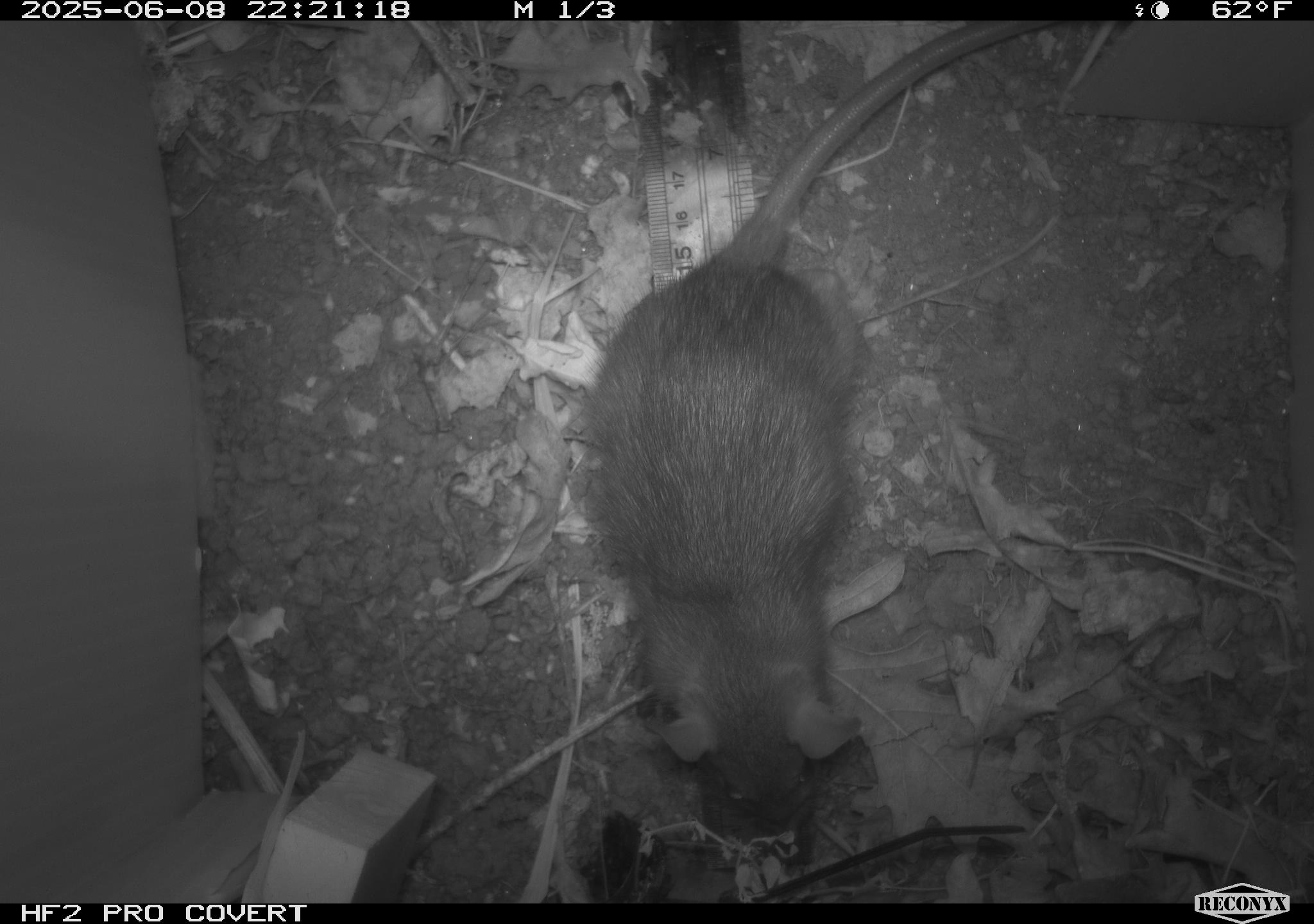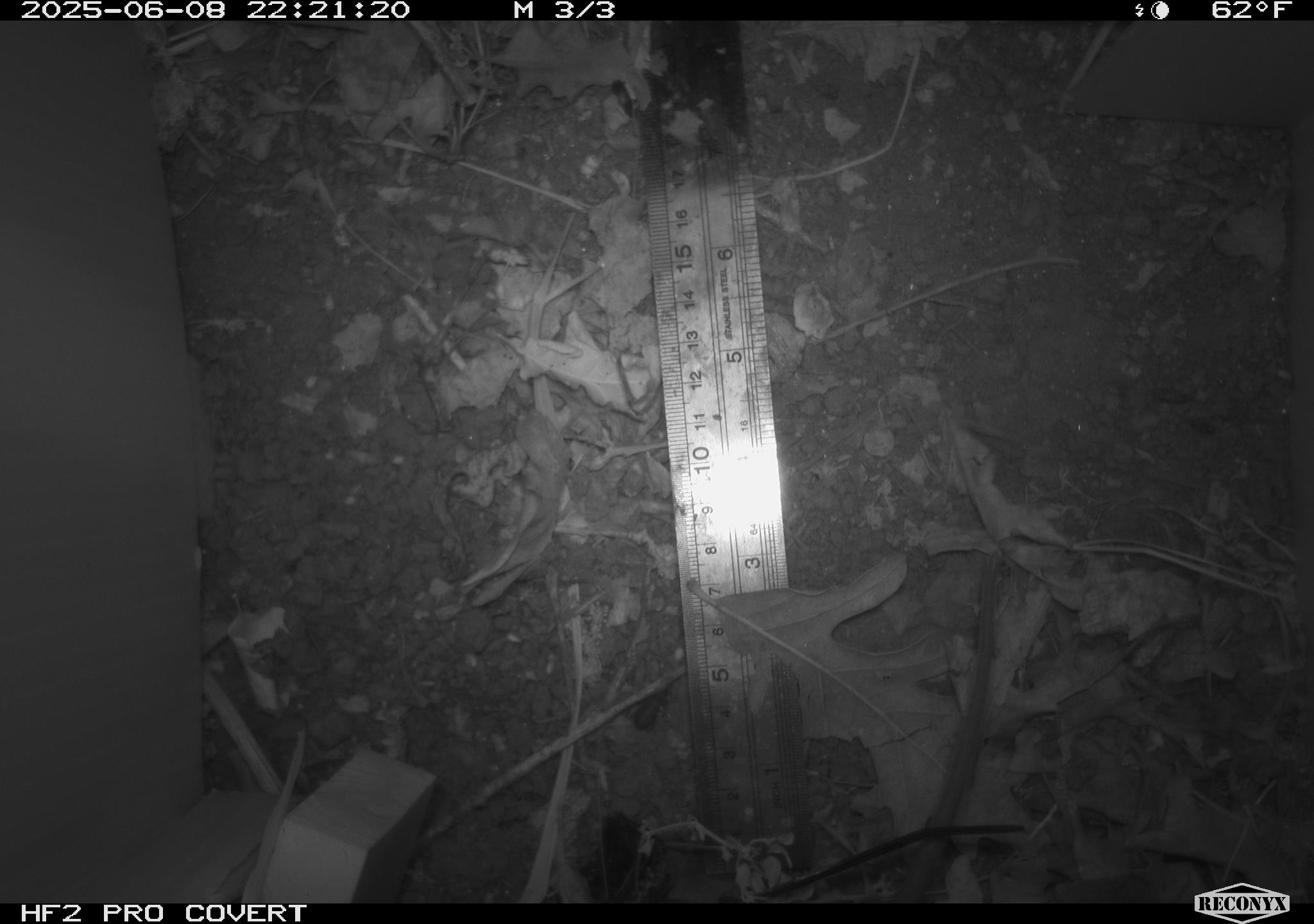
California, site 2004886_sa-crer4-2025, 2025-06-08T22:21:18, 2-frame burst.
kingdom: Animalia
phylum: Chordata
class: Mammalia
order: Rodentia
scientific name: Rodentia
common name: rodent